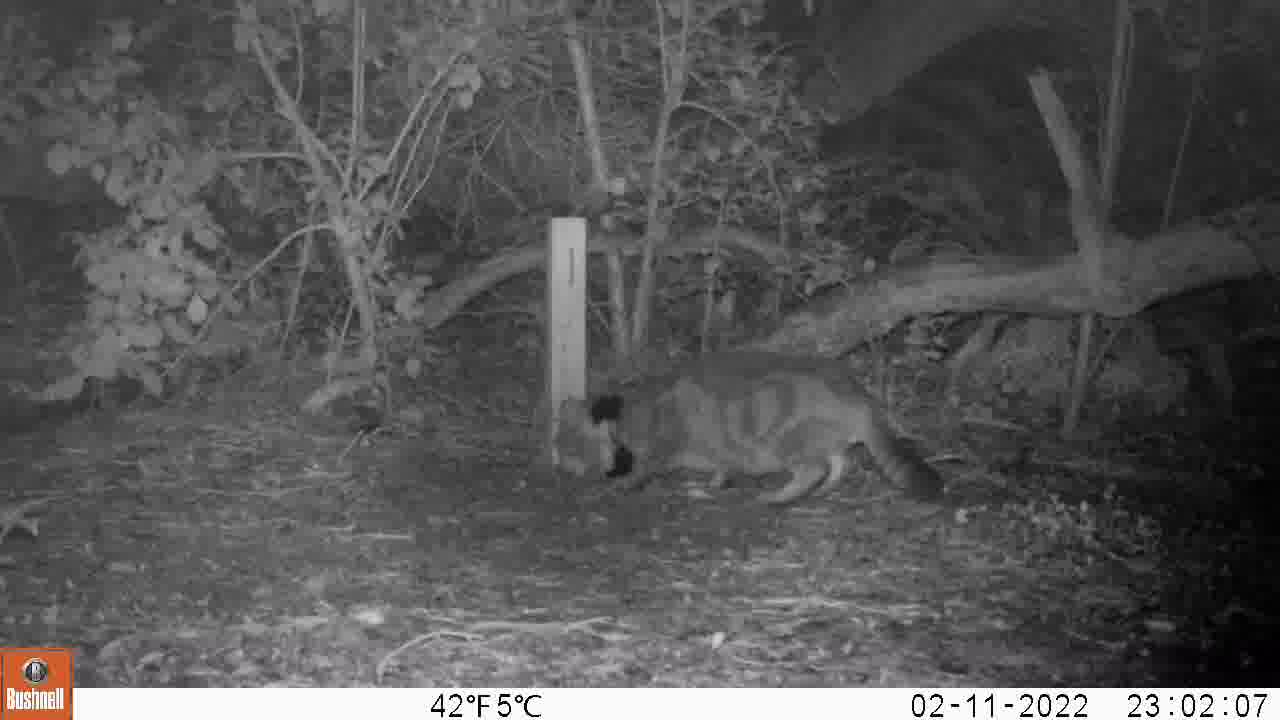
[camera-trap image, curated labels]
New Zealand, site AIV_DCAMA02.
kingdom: Animalia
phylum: Chordata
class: Mammalia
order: Carnivora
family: Felidae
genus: Felis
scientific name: Felis catus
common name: domestic cat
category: cat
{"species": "cat (domestic cat) (Felis catus)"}